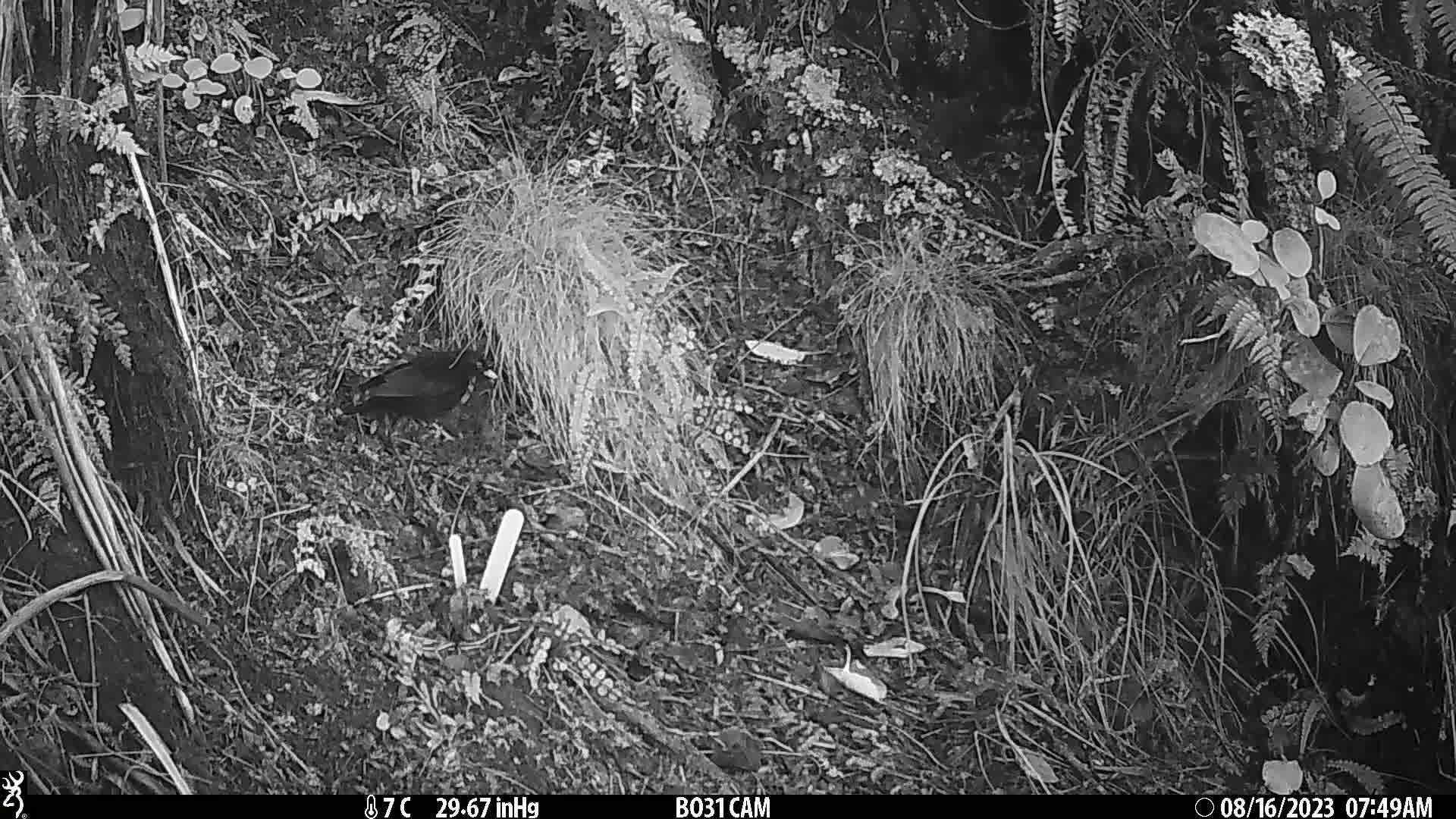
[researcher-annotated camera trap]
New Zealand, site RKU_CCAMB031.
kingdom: Animalia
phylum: Chordata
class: Aves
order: Passeriformes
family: Turdidae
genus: Turdus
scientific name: Turdus merula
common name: eurasian blackbird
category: blackbird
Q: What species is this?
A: Blackbird (eurasian blackbird) (Turdus merula).